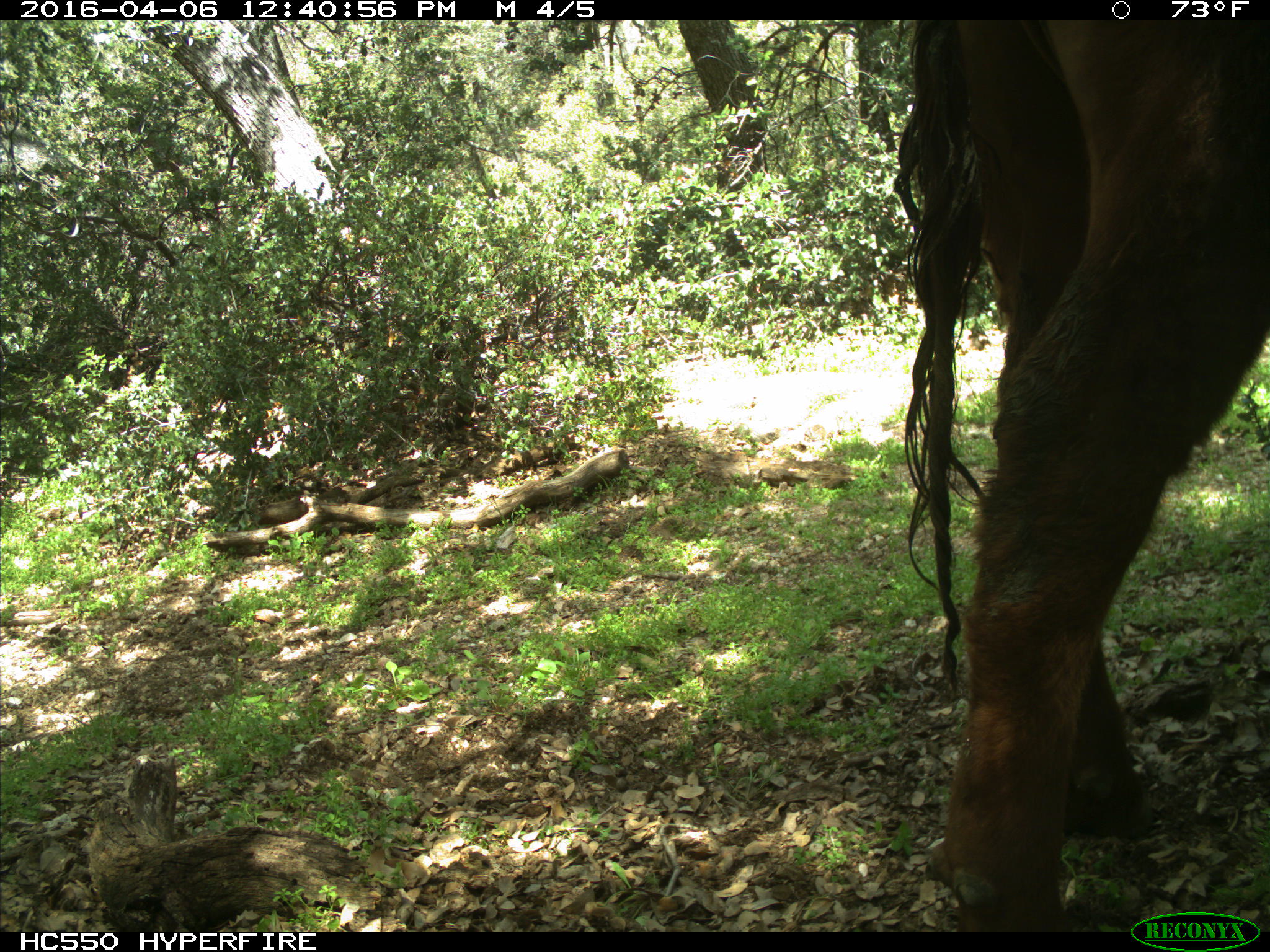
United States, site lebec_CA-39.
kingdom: Animalia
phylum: Chordata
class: Mammalia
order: Artiodactyla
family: Bovidae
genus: Bos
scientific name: Bos taurus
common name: domestic cow